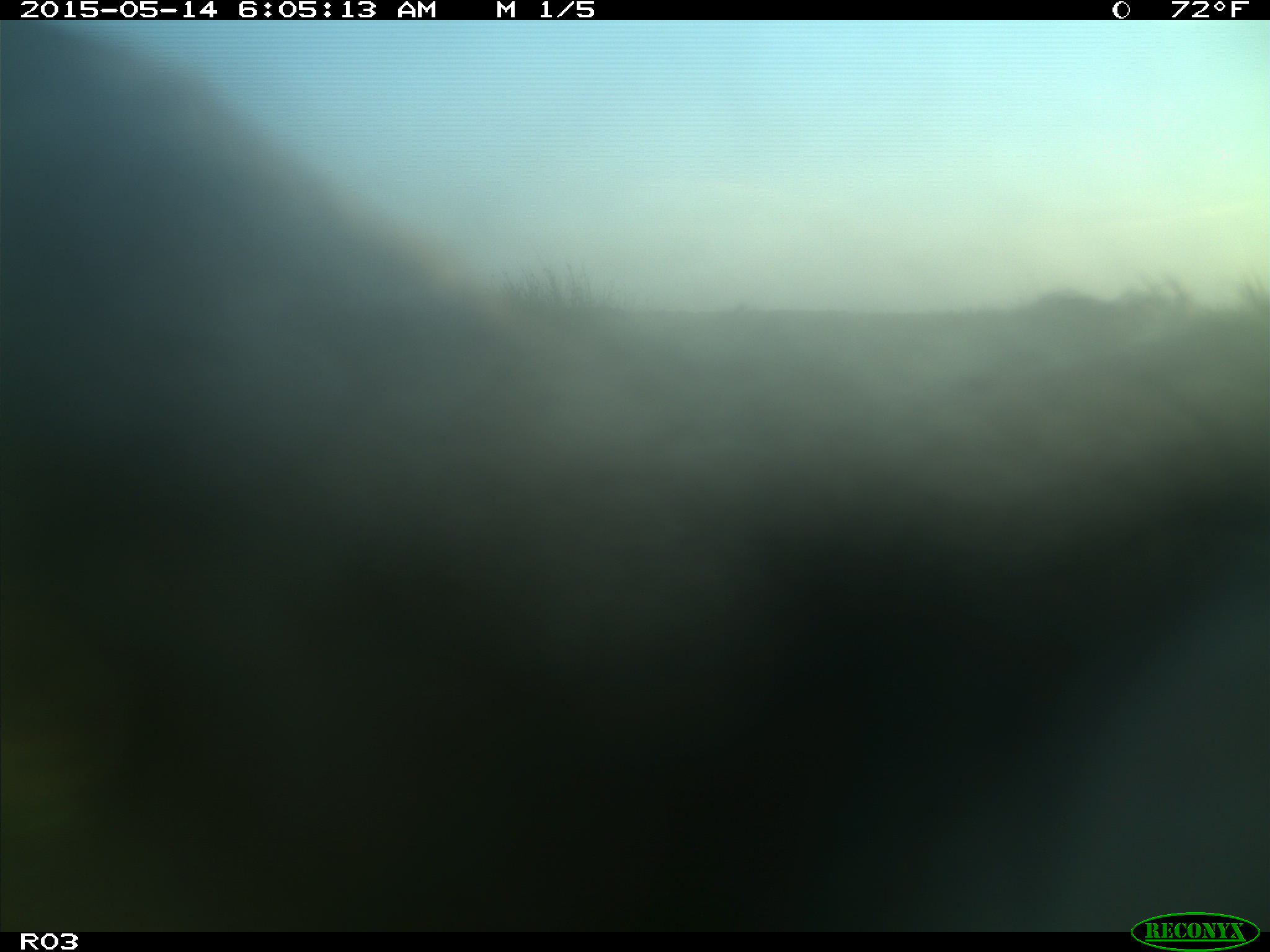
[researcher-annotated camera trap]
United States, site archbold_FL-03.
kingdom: Animalia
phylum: Chordata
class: Mammalia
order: Artiodactyla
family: Bovidae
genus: Bos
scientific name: Bos taurus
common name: domestic cow